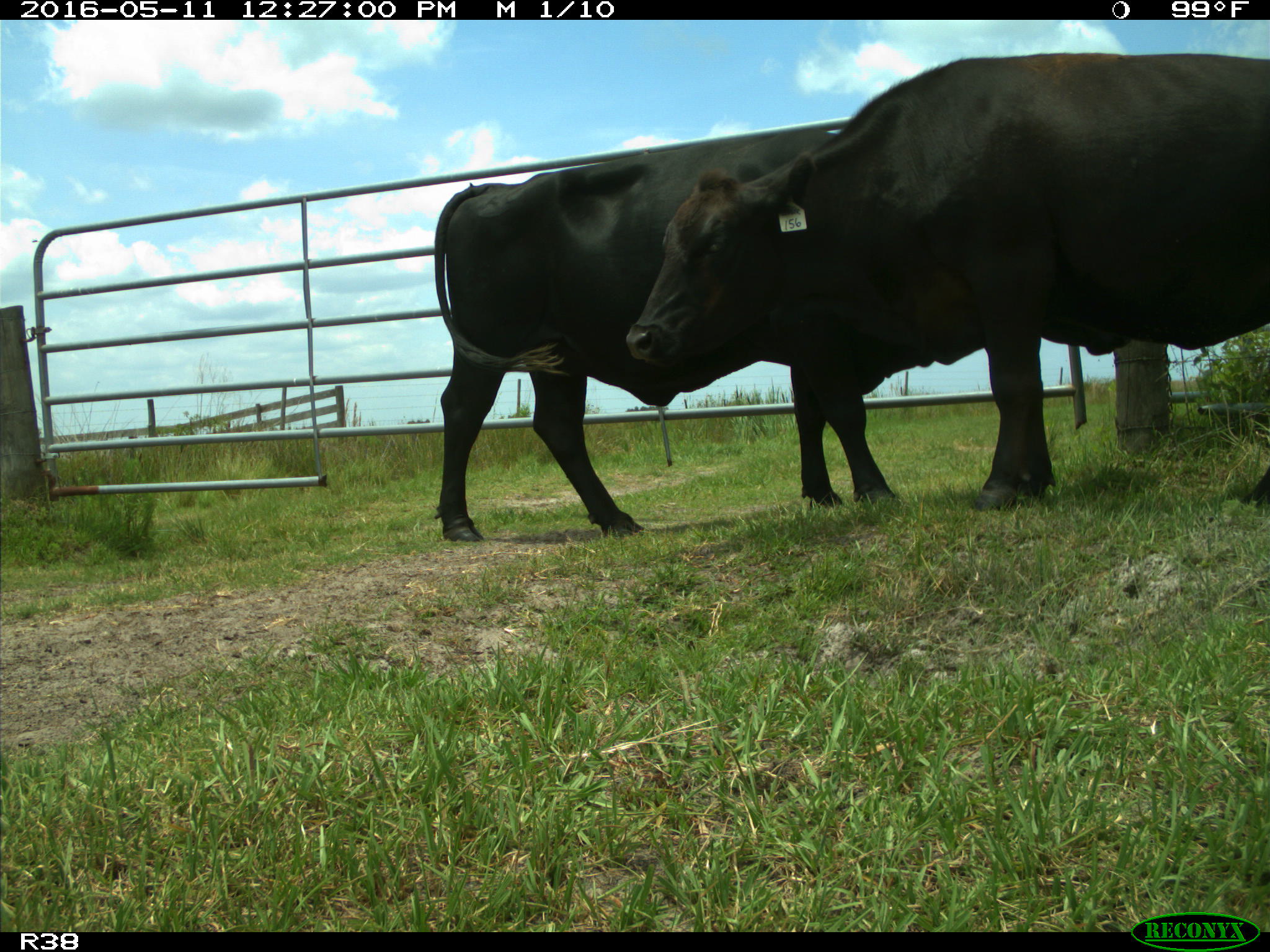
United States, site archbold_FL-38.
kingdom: Animalia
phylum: Chordata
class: Mammalia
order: Artiodactyla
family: Bovidae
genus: Bos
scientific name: Bos taurus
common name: domestic cow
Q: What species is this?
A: Bos taurus (domestic cow).